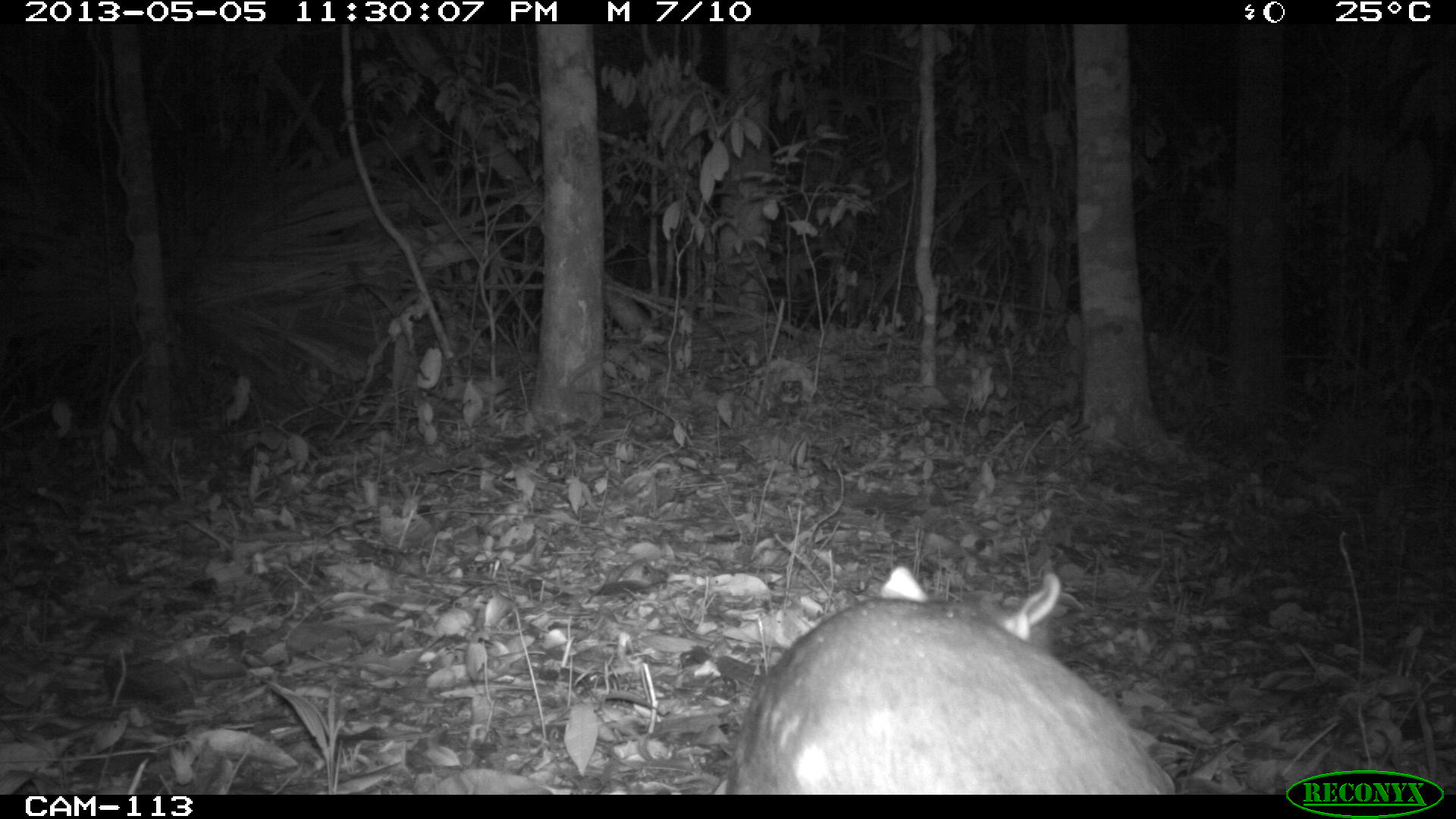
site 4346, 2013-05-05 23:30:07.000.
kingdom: Animalia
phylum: Chordata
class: Mammalia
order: Rodentia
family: Cuniculidae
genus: Cuniculus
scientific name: Cuniculus paca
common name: lowland paca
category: agouti paca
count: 1